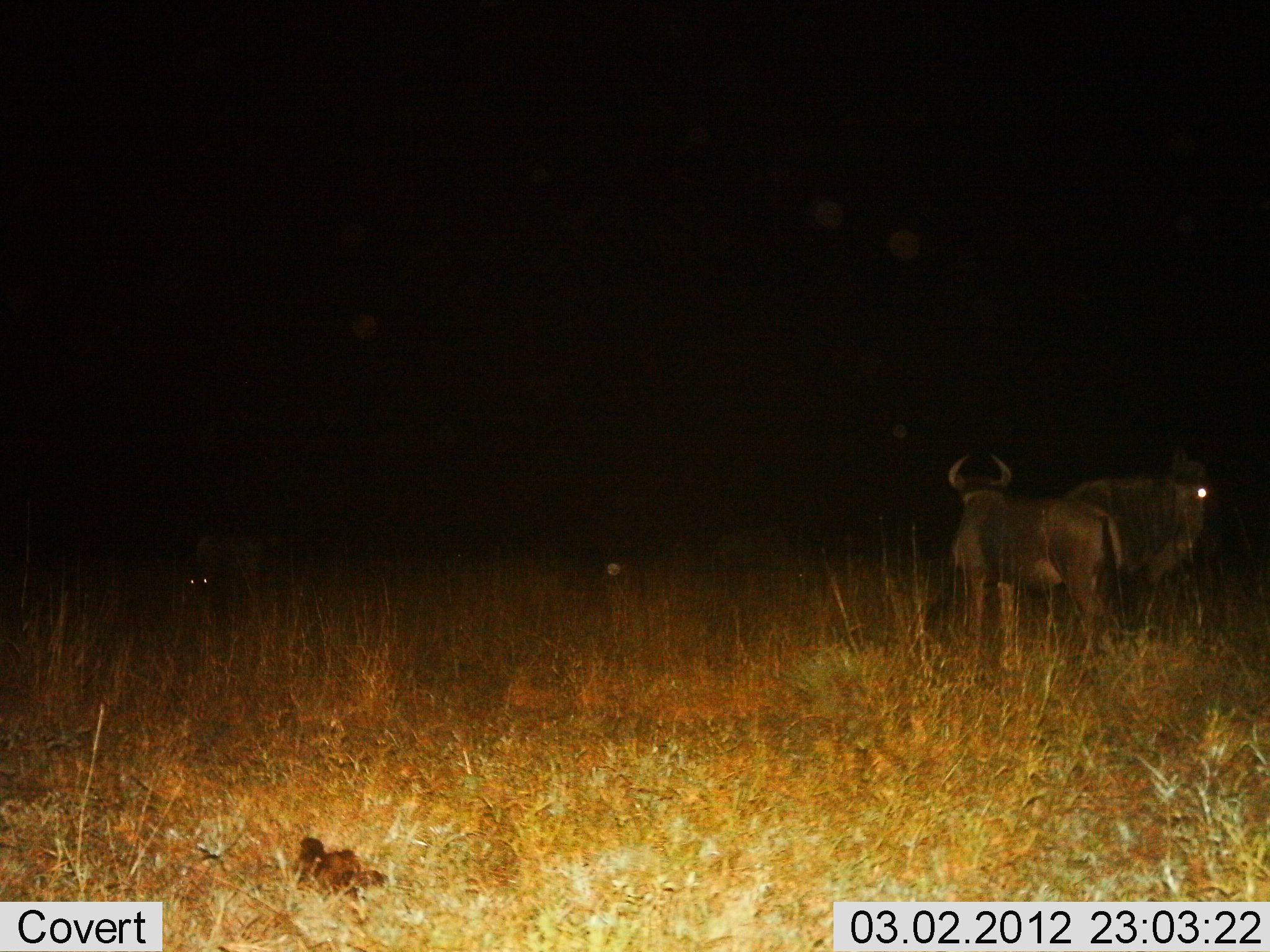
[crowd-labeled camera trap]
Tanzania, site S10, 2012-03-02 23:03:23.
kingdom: Animalia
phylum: Chordata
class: Mammalia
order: Artiodactyla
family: Bovidae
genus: Connochaetes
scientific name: Connochaetes taurinus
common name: blue wildebeest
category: wildebeest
Wildebeest (blue wildebeest) (Connochaetes taurinus), count 3. Behavior (volunteer vote fractions): standing 94%, resting 0%, moving 6%, interacting 0%. Young present (vote fraction): 6%. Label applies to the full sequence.